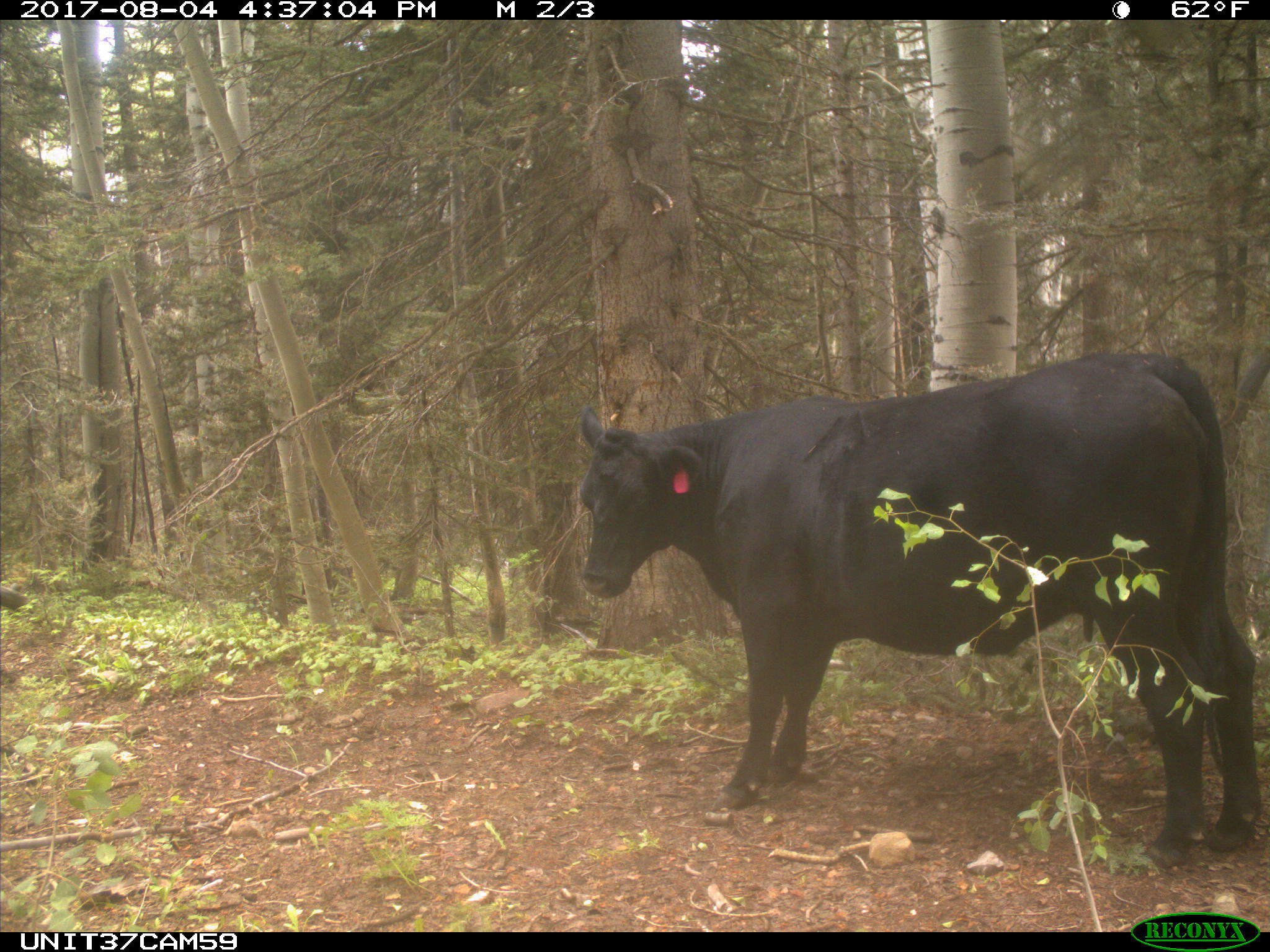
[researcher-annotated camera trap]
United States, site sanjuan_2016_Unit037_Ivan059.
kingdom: Animalia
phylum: Chordata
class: Mammalia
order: Artiodactyla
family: Bovidae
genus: Bos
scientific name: Bos taurus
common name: domestic cow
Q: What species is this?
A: Bos taurus (domestic cow).